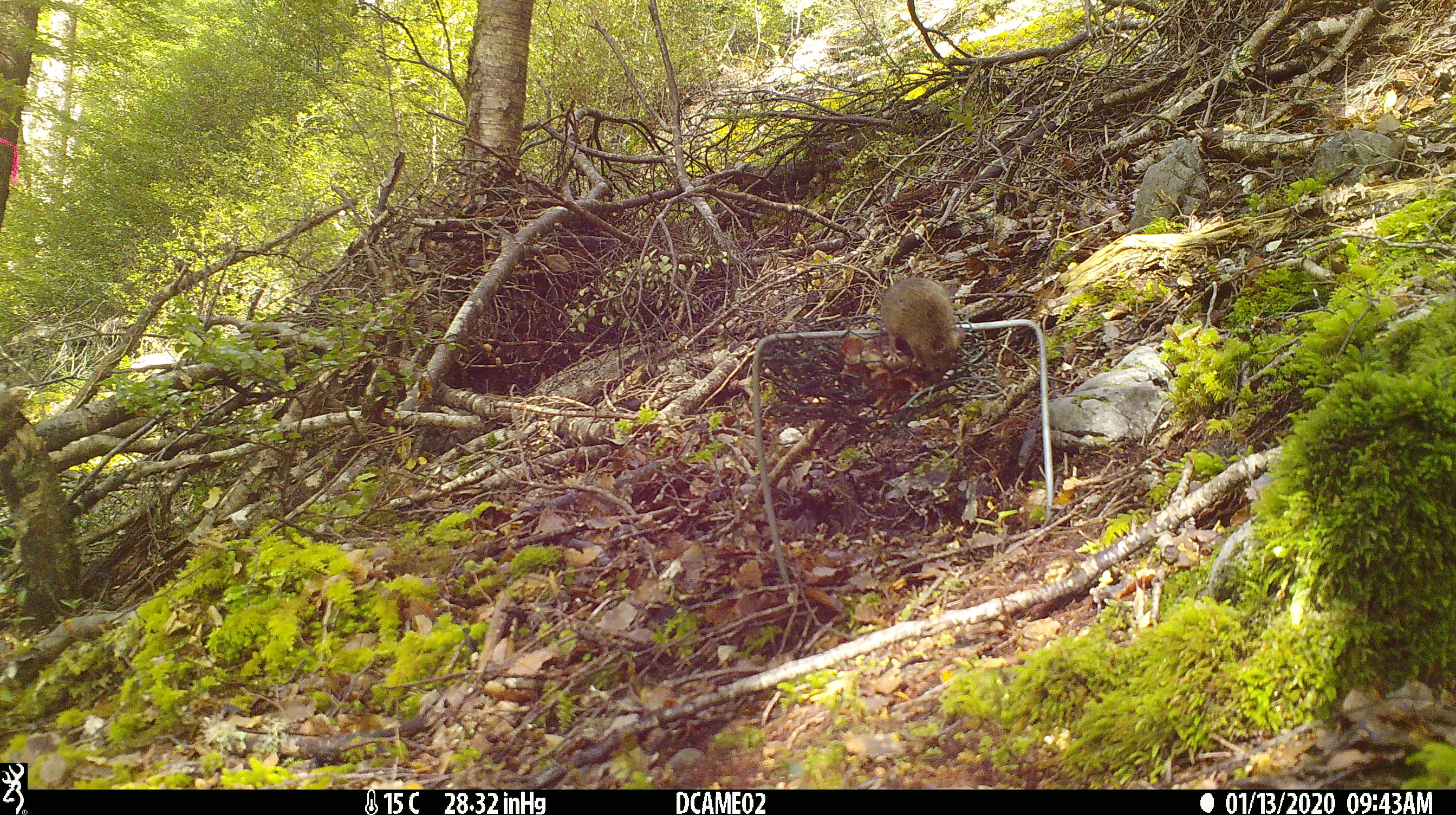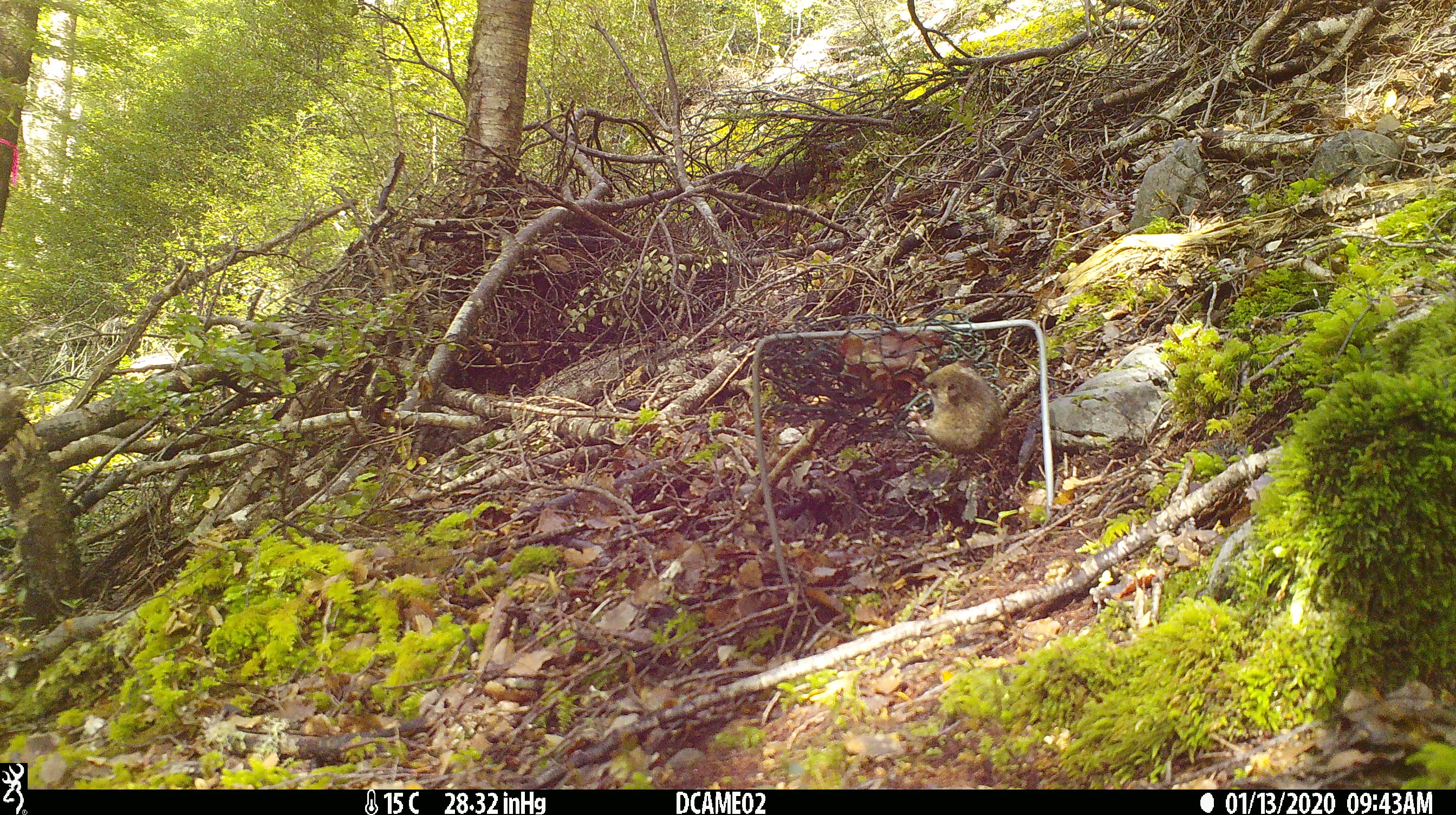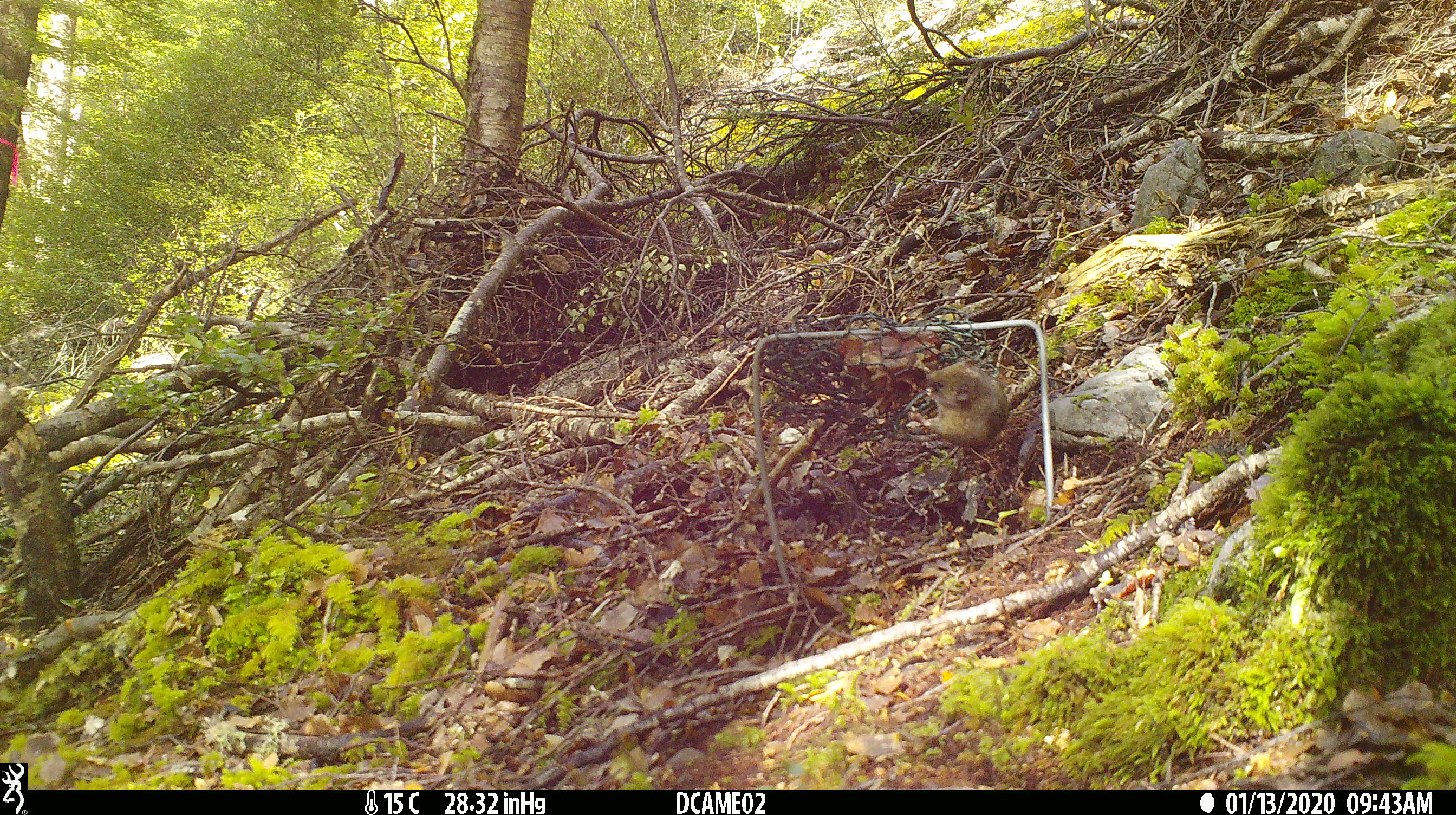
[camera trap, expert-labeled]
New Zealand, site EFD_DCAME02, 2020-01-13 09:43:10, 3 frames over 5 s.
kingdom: Animalia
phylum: Chordata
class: Mammalia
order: Rodentia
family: Muridae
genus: Mus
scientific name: Mus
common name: mouse